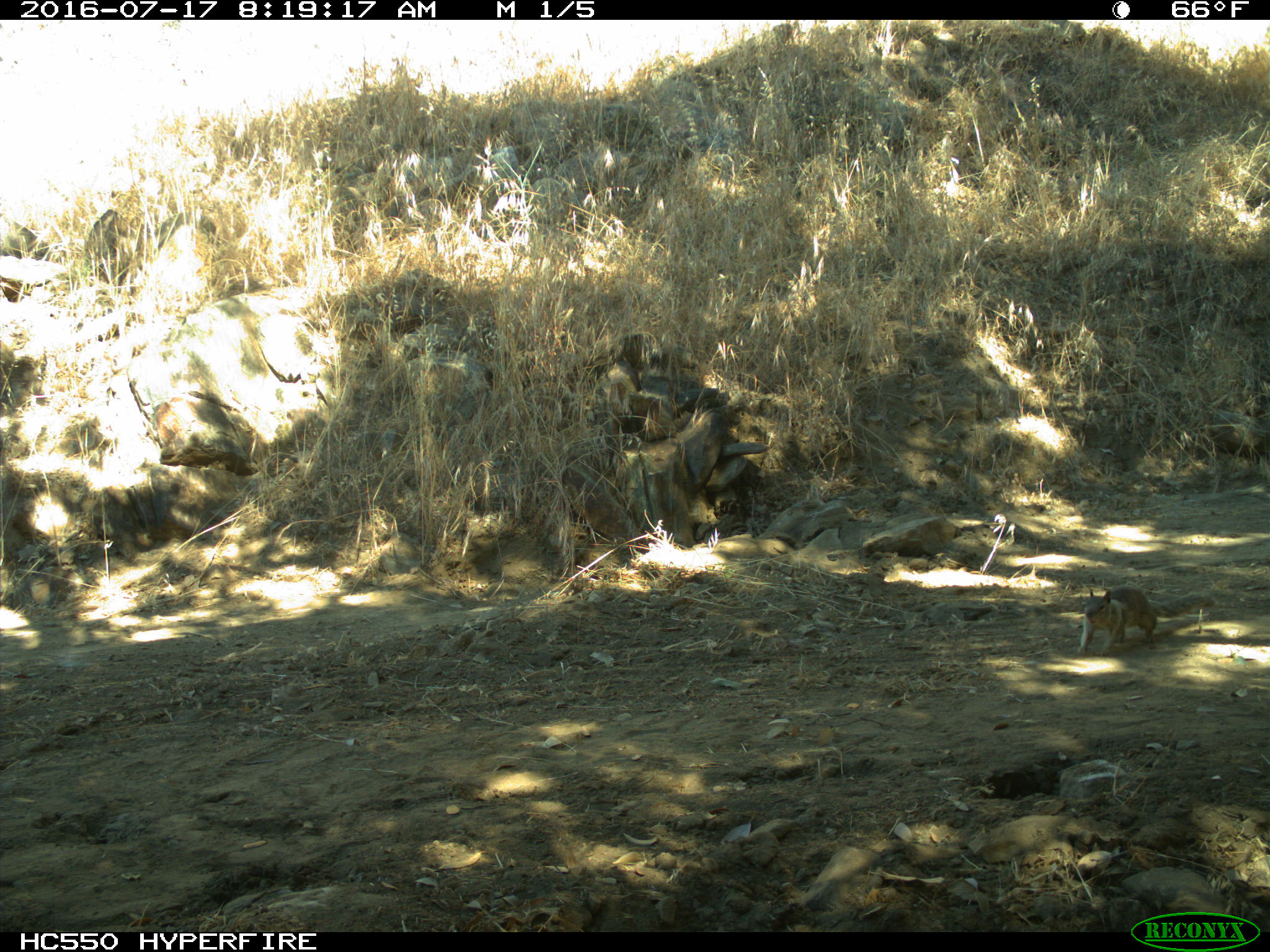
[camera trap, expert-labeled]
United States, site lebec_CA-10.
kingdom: Animalia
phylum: Chordata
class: Mammalia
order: Rodentia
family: Sciuridae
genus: Otospermophilus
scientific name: Otospermophilus beecheyi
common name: california ground squirrel